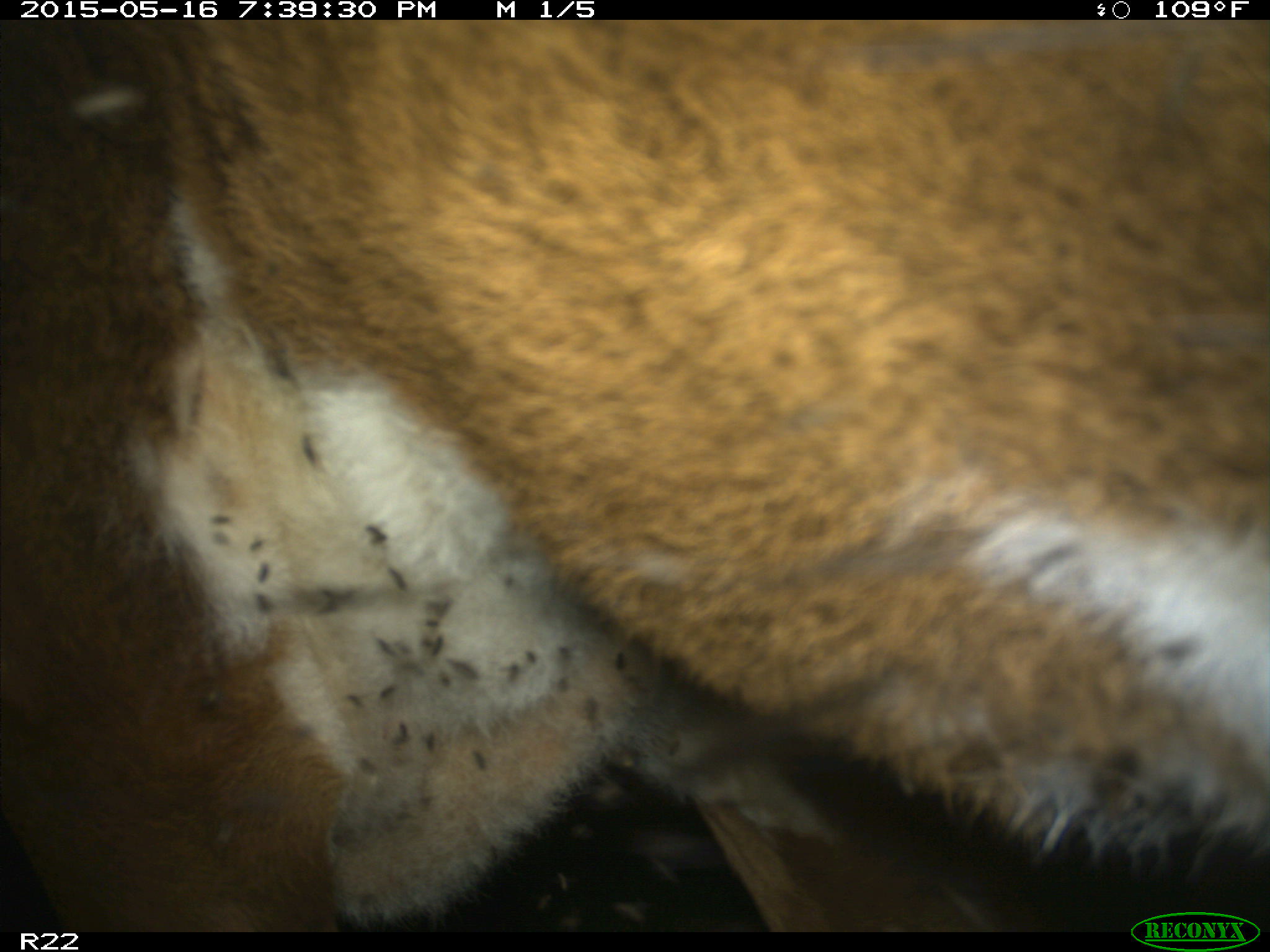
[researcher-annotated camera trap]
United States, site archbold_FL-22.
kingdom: Animalia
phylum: Chordata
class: Mammalia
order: Artiodactyla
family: Bovidae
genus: Bos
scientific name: Bos taurus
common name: domestic cow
Bos taurus (domestic cow).